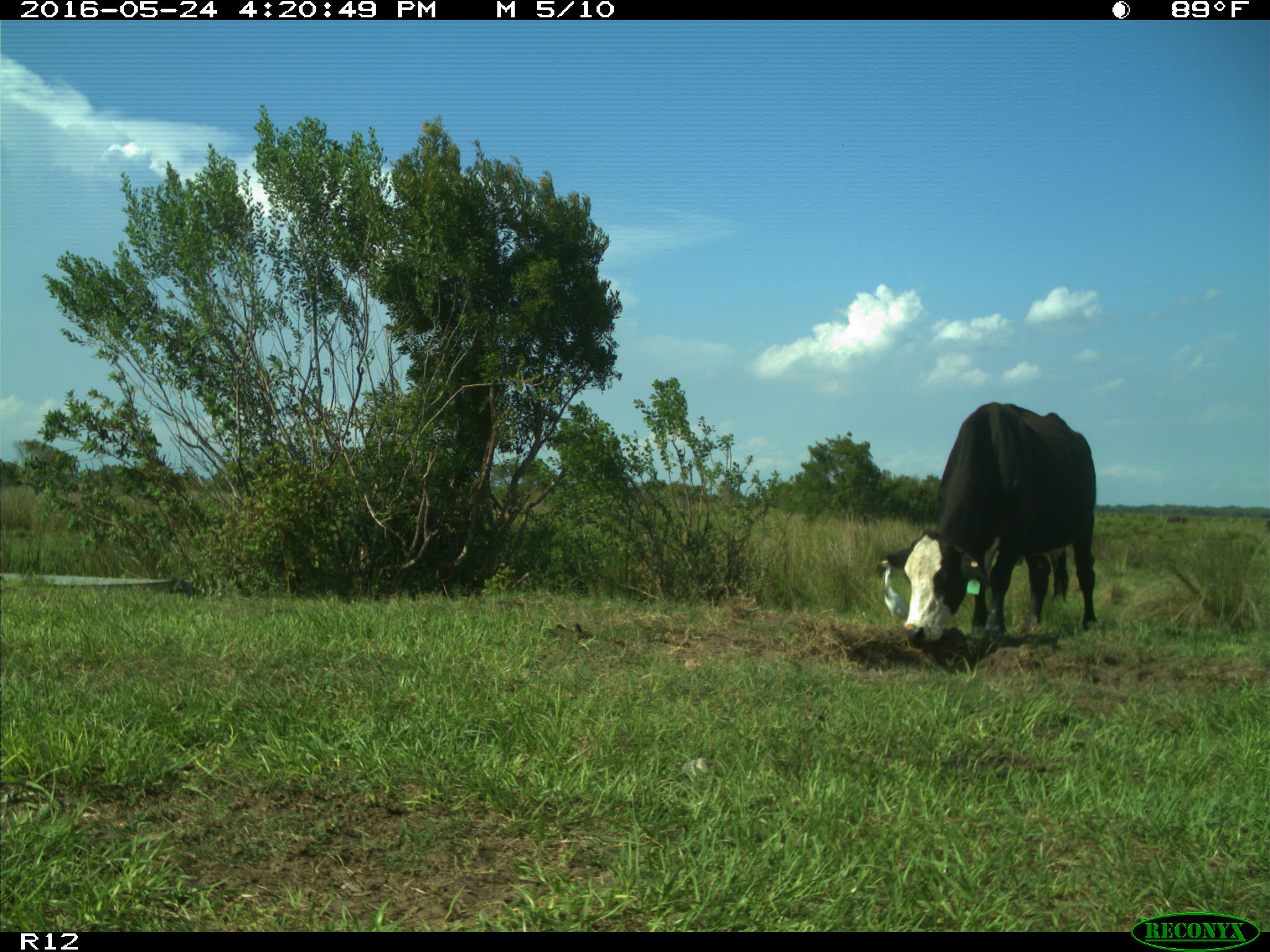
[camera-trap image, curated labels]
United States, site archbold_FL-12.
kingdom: Animalia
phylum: Chordata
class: Mammalia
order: Artiodactyla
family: Bovidae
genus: Bos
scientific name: Bos taurus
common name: domestic cow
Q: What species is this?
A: Bos taurus (domestic cow).